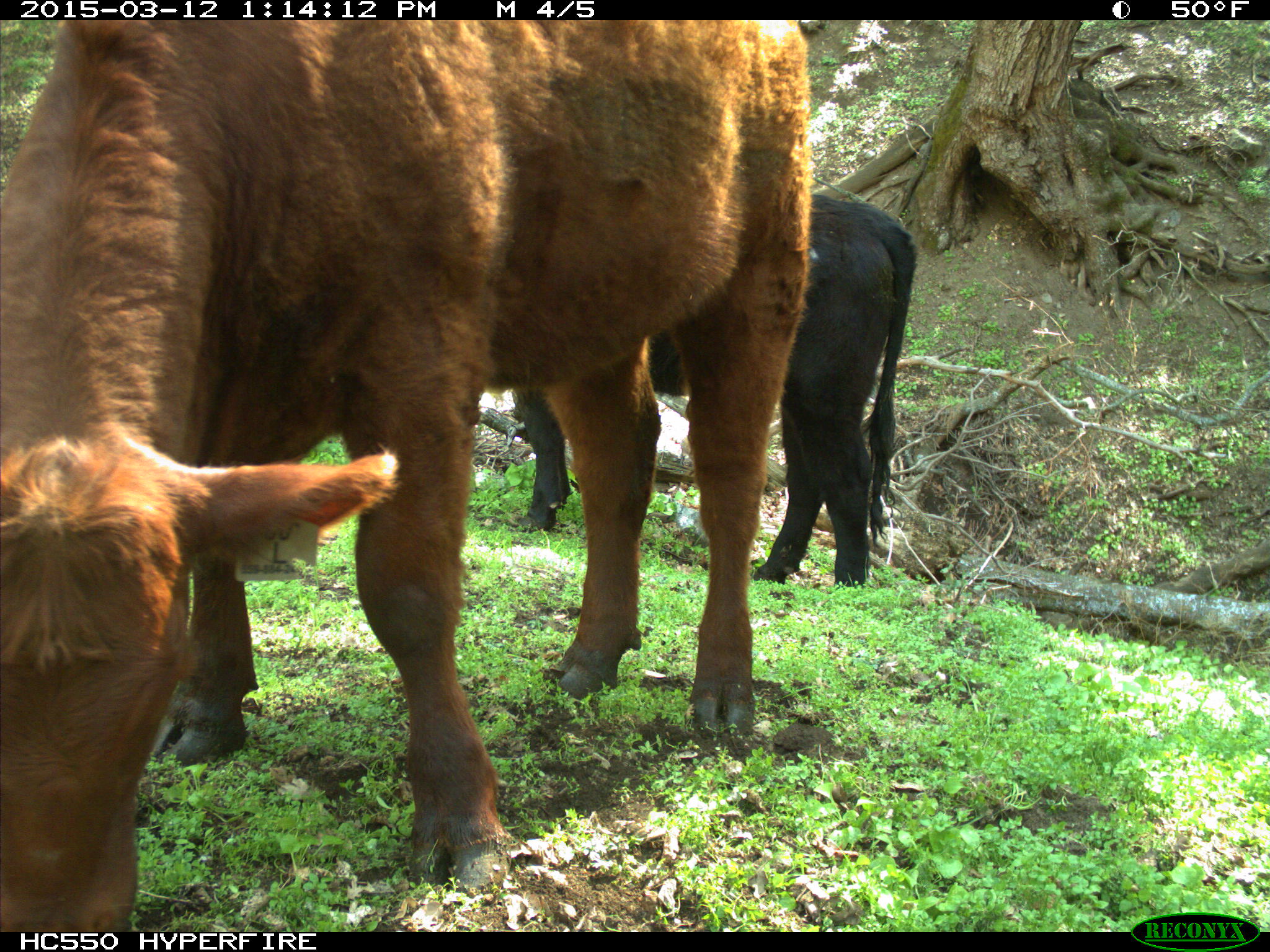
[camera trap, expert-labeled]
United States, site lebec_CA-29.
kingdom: Animalia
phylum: Chordata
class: Mammalia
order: Artiodactyla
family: Bovidae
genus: Bos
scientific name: Bos taurus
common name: domestic cow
Bos taurus (domestic cow).